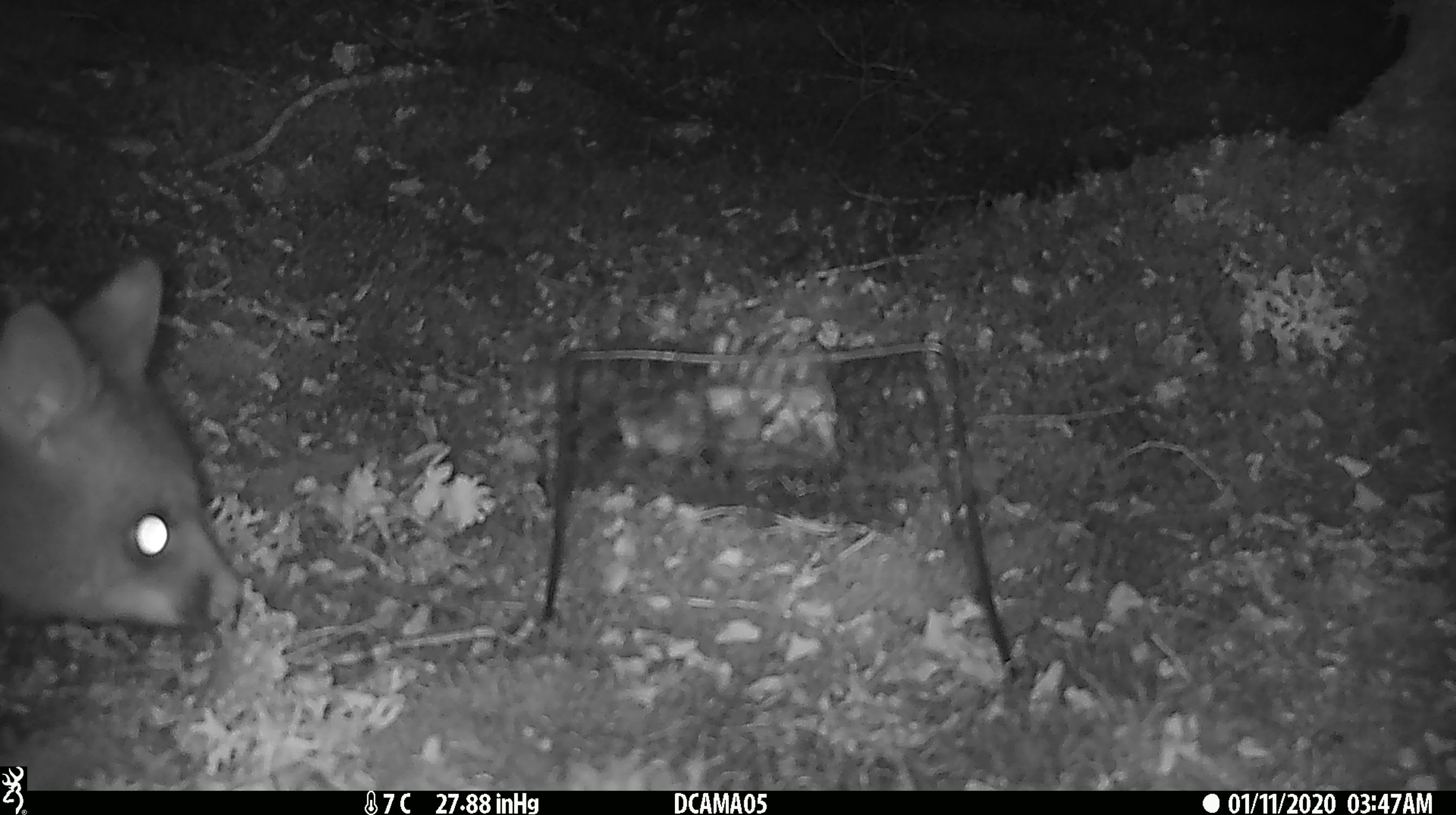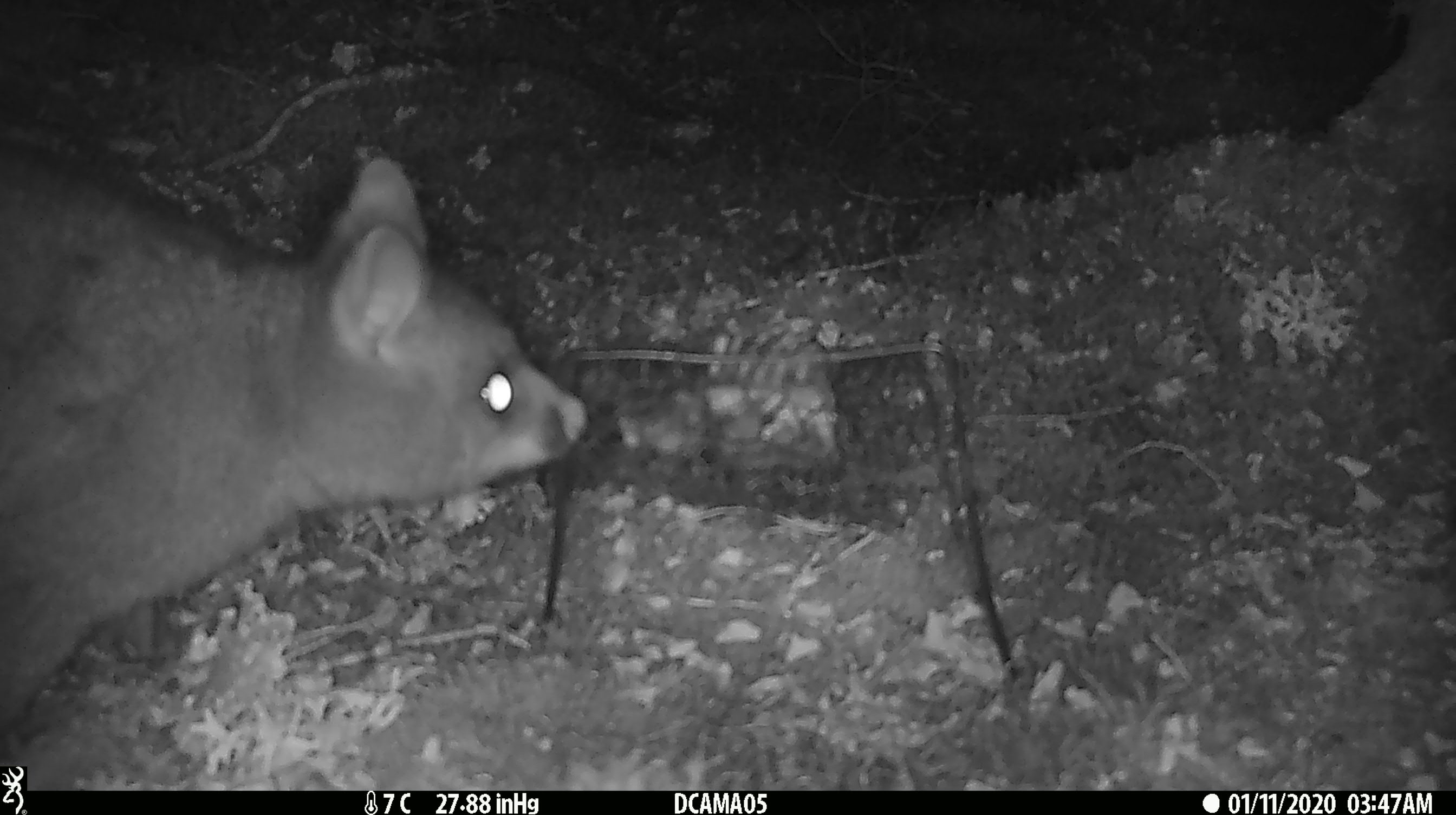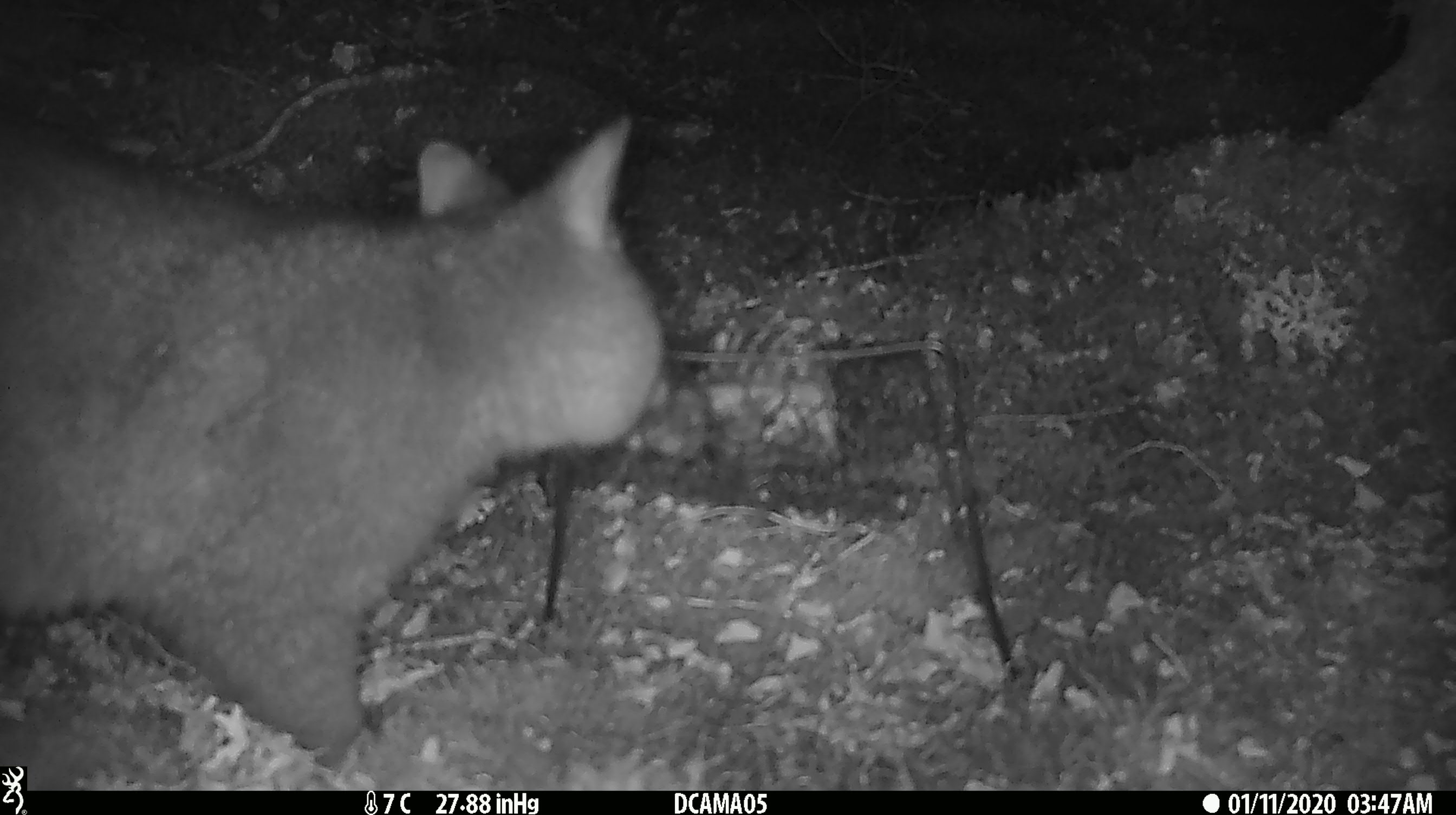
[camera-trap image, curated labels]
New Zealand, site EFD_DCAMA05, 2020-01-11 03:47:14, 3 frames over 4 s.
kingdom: Animalia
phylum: Chordata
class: Mammalia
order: Diprotodontia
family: Phalangeridae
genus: Trichosurus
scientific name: Trichosurus vulpecula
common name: common brushtail possum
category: possum